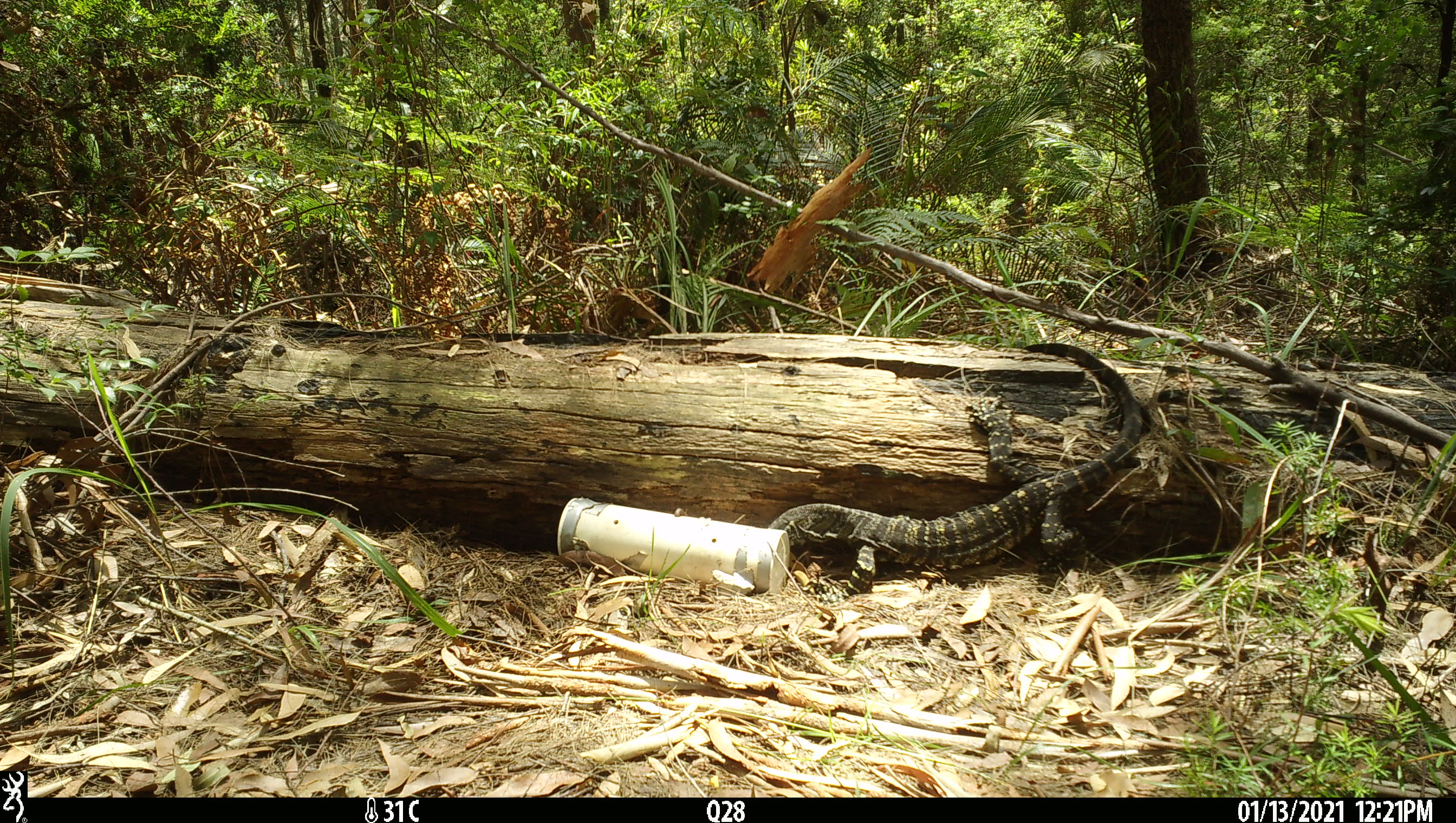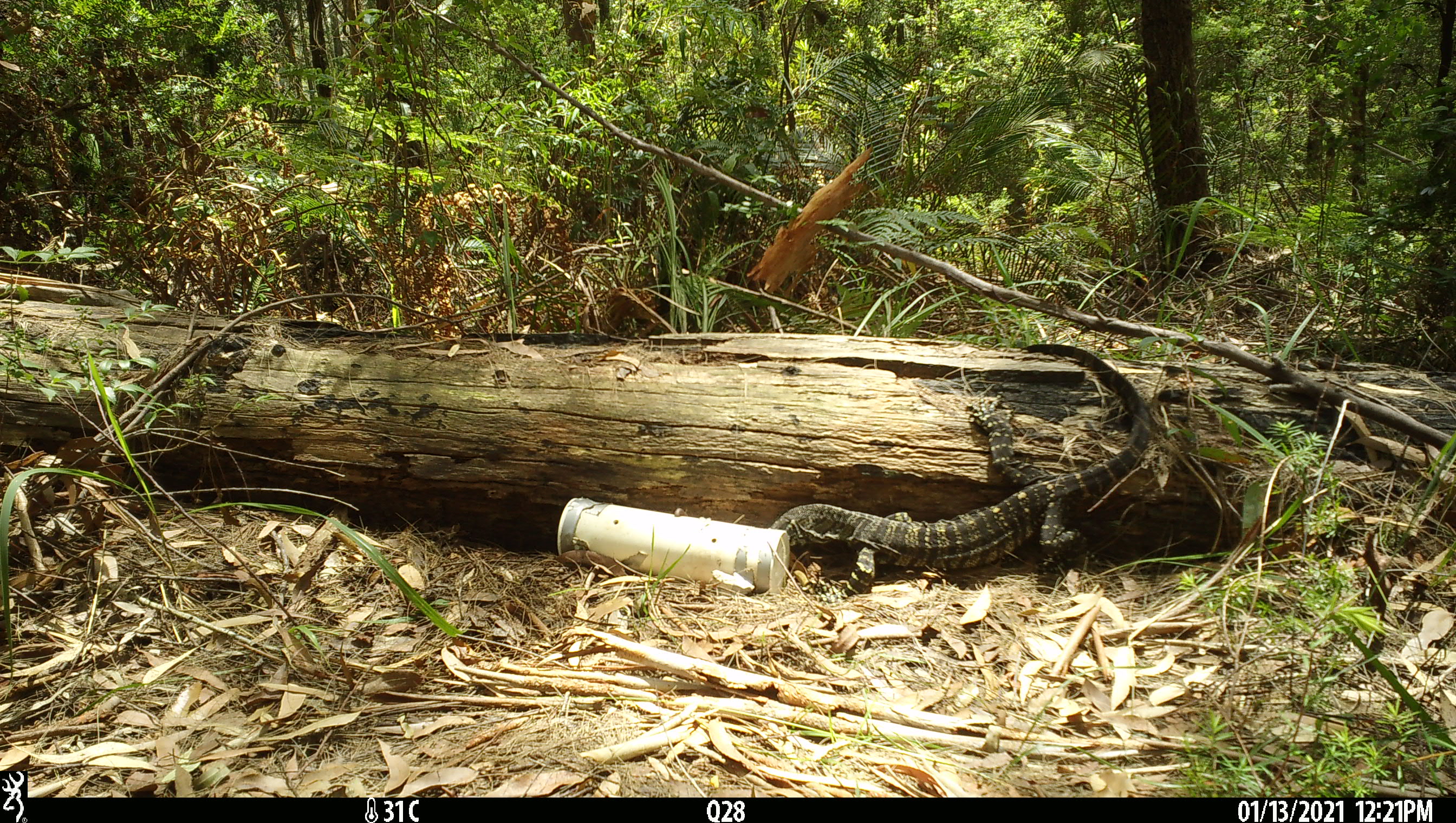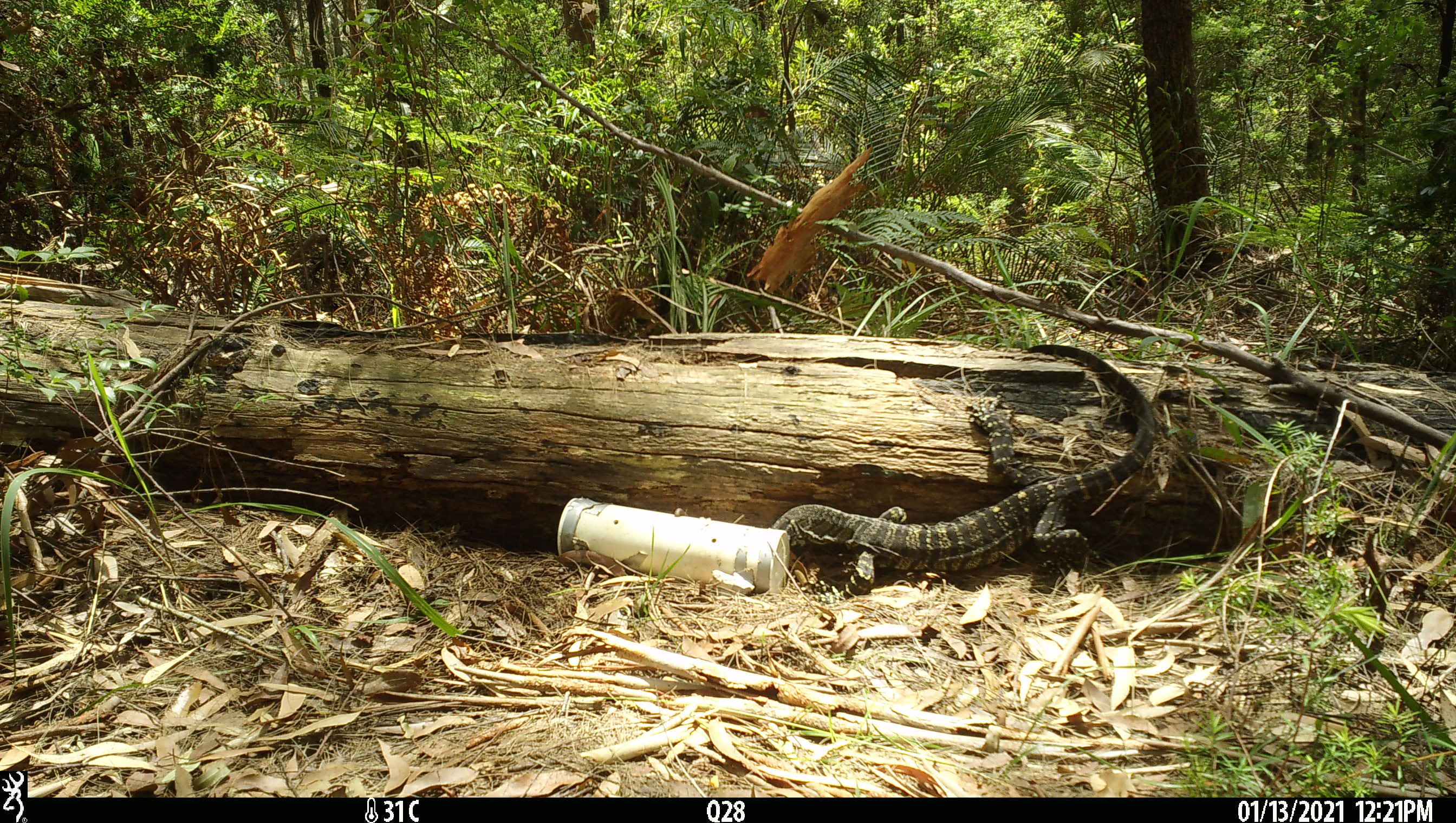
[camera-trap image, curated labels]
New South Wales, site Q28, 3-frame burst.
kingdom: Animalia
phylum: Chordata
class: Reptilia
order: Squamata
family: Varanidae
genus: Varanus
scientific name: Varanus varius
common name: lace monitor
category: goanna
Goanna (lace monitor) (Varanus varius).